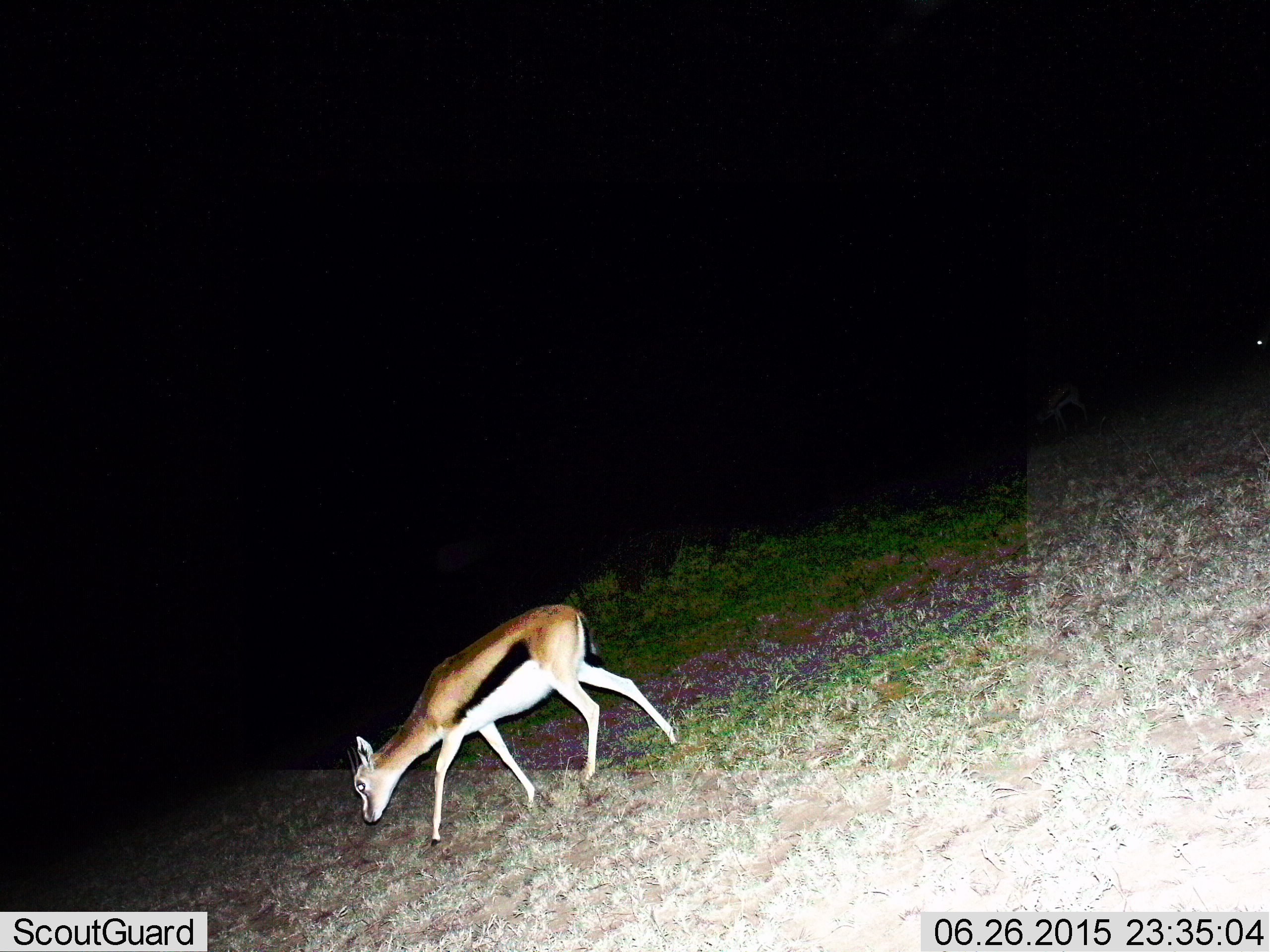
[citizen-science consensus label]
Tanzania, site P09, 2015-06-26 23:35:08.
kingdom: Animalia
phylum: Chordata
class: Mammalia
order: Artiodactyla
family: Bovidae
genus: Eudorcas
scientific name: Eudorcas thomsonii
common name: thomson's gazelle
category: gazellethomsons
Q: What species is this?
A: Gazellethomsons (thomson's gazelle) (Eudorcas thomsonii).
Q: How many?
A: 1.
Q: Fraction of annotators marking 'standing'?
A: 20%.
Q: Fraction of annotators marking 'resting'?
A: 0%.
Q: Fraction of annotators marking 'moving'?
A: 40%.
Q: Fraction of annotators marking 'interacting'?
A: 0%.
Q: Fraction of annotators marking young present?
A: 0%.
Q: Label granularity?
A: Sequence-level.